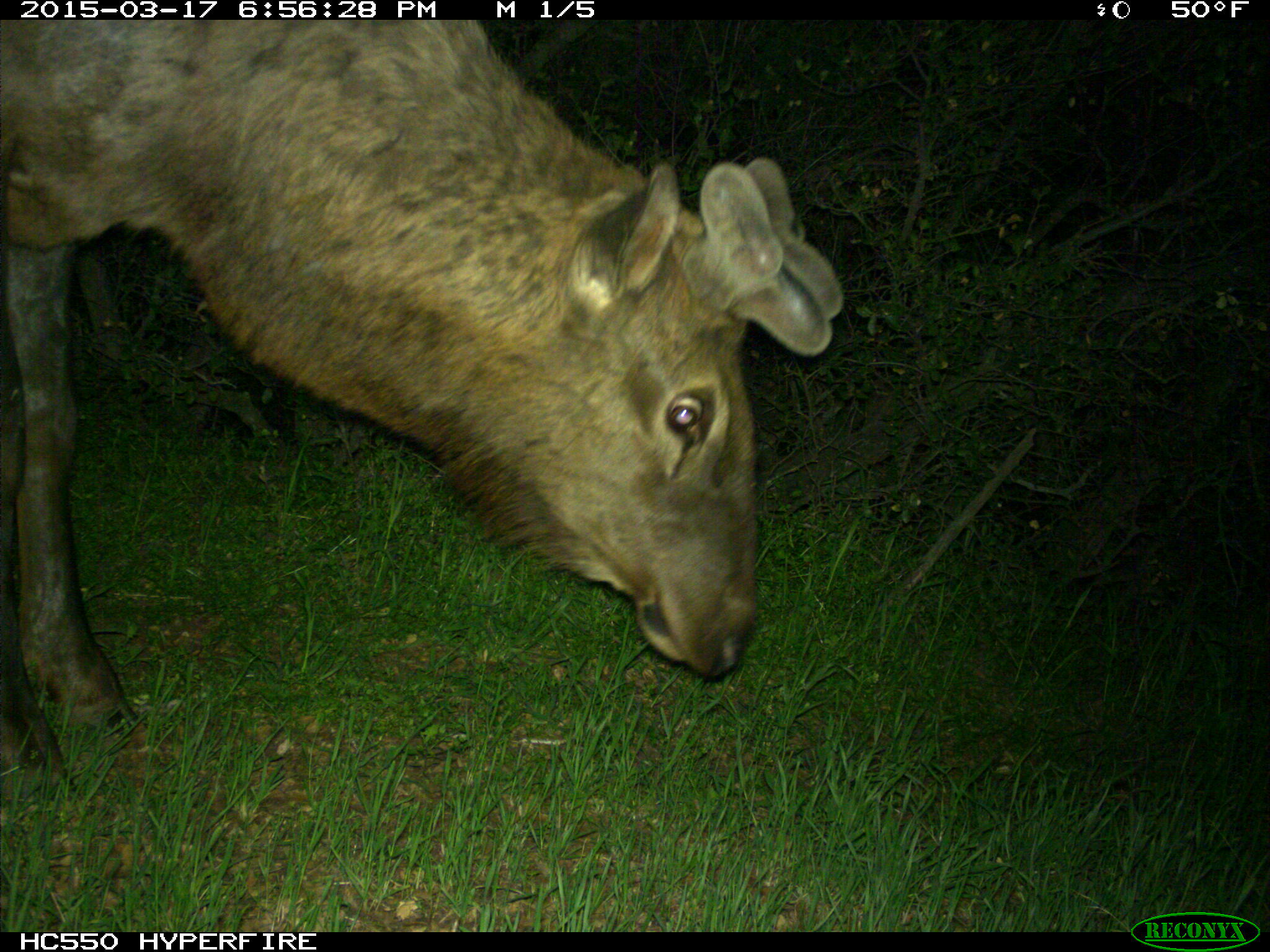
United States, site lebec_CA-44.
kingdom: Animalia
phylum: Chordata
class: Mammalia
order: Artiodactyla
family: Cervidae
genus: Cervus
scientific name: Cervus canadensis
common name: elk